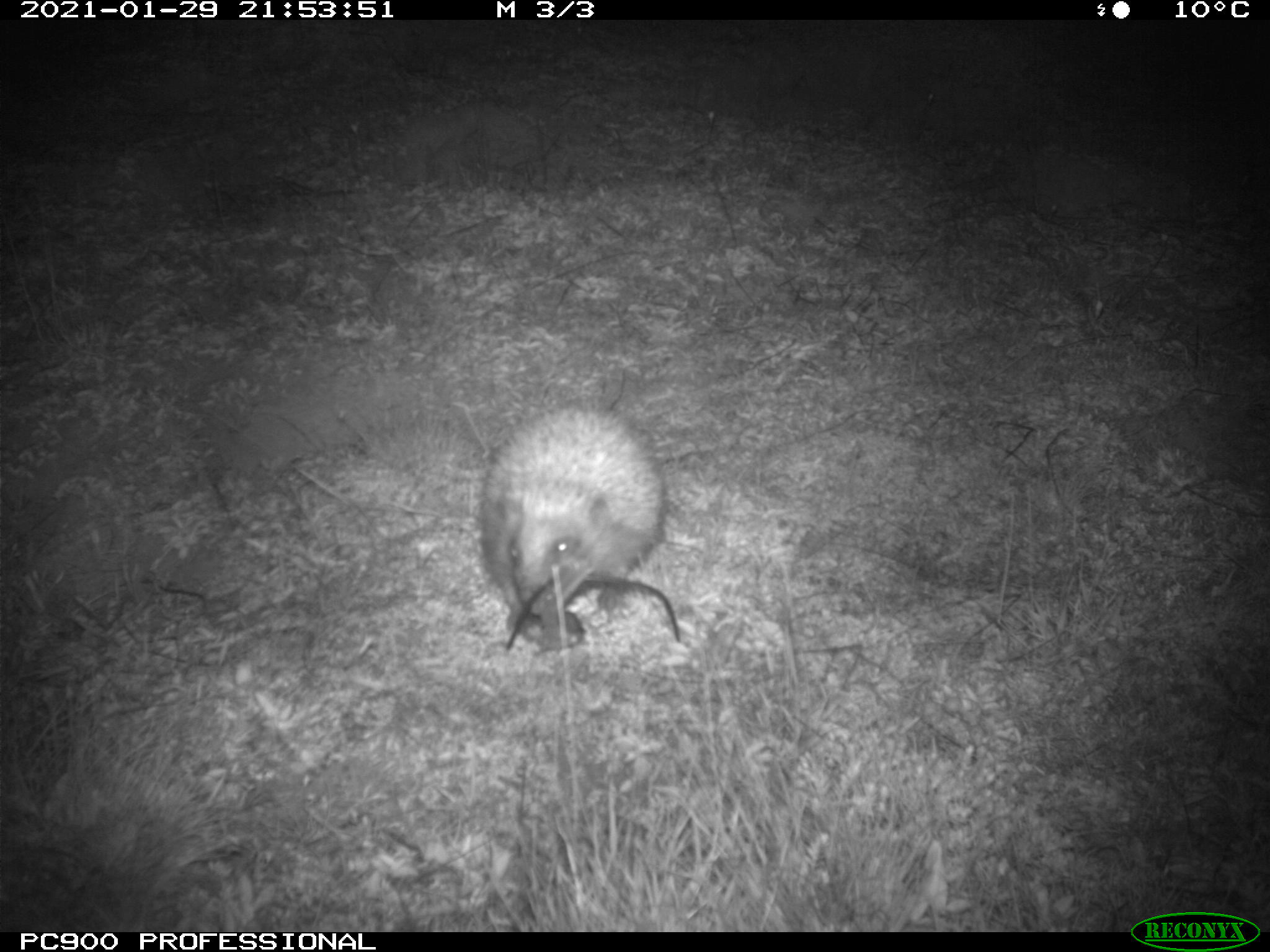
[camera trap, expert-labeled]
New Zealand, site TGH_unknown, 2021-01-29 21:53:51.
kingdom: Animalia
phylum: Chordata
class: Mammalia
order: Eulipotyphla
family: Erinaceidae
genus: Erinaceus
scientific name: Erinaceus europaeus europaeus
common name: european hedgehog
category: hedgehog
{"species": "hedgehog (european hedgehog) (Erinaceus europaeus europaeus)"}